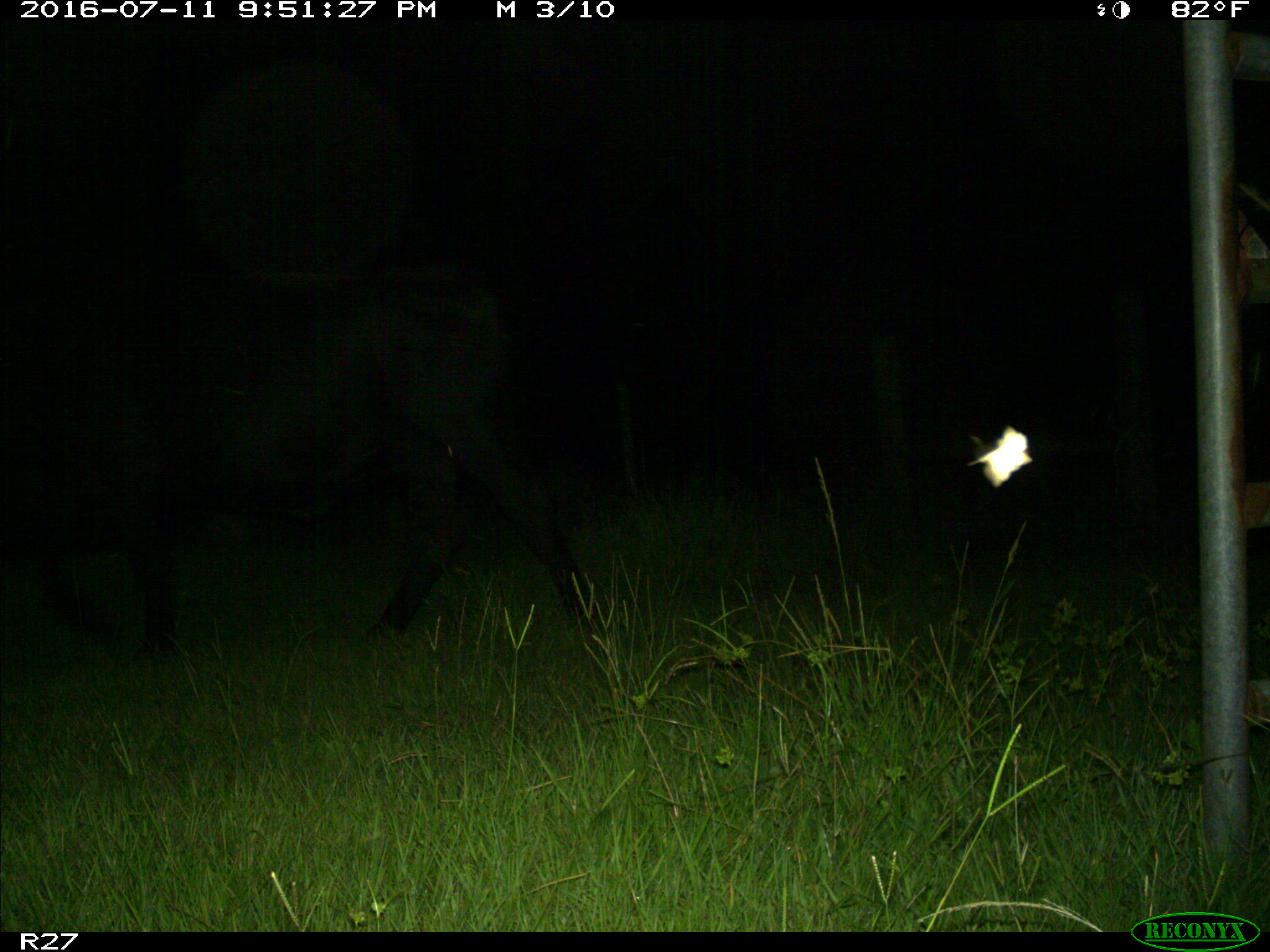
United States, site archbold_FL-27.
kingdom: Animalia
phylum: Chordata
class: Mammalia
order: Artiodactyla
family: Bovidae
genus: Bos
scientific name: Bos taurus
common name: domestic cow